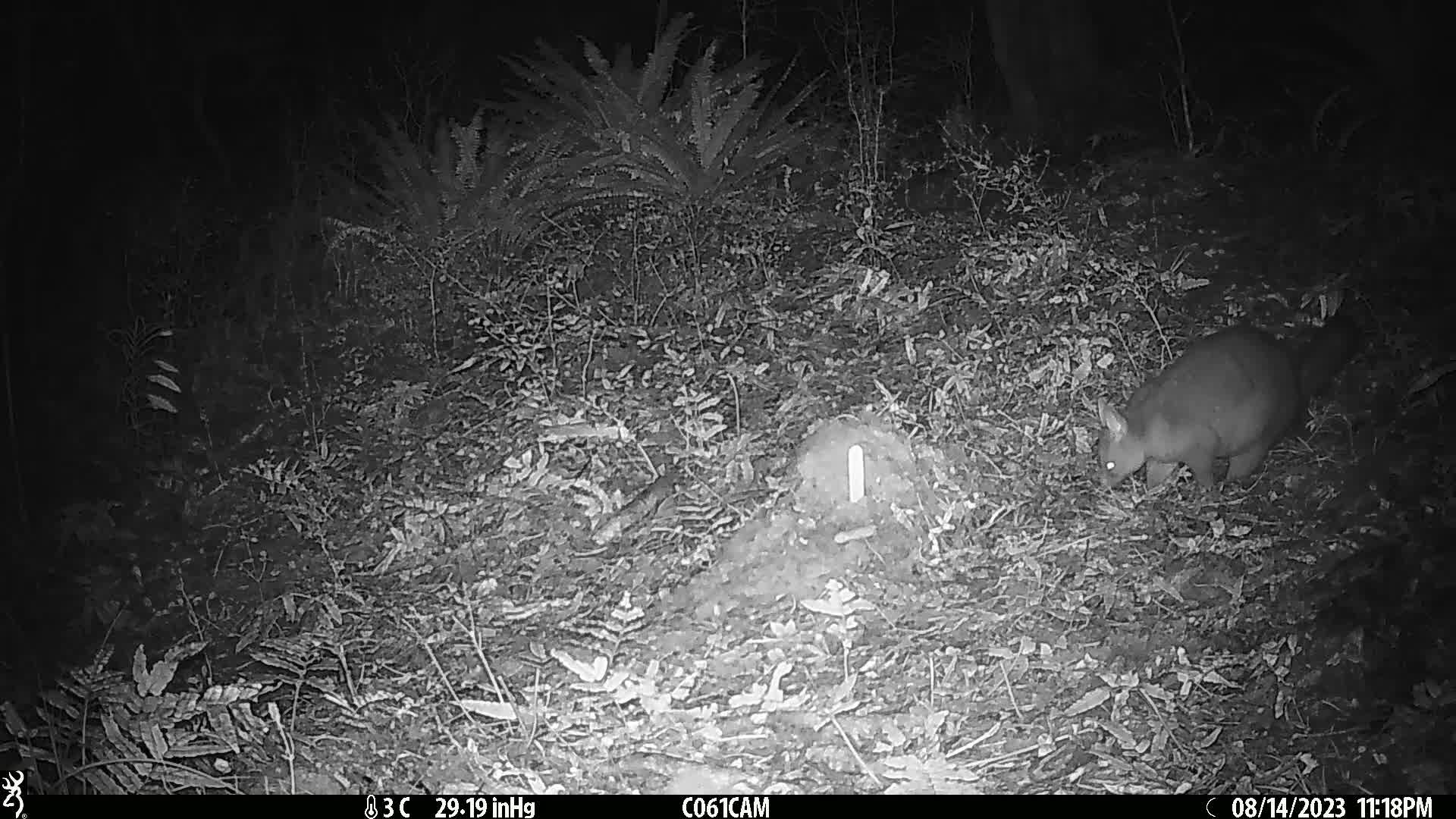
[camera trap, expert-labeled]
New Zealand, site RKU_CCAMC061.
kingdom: Animalia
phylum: Chordata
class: Mammalia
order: Diprotodontia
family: Phalangeridae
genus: Trichosurus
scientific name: Trichosurus vulpecula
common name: common brushtail possum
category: possum